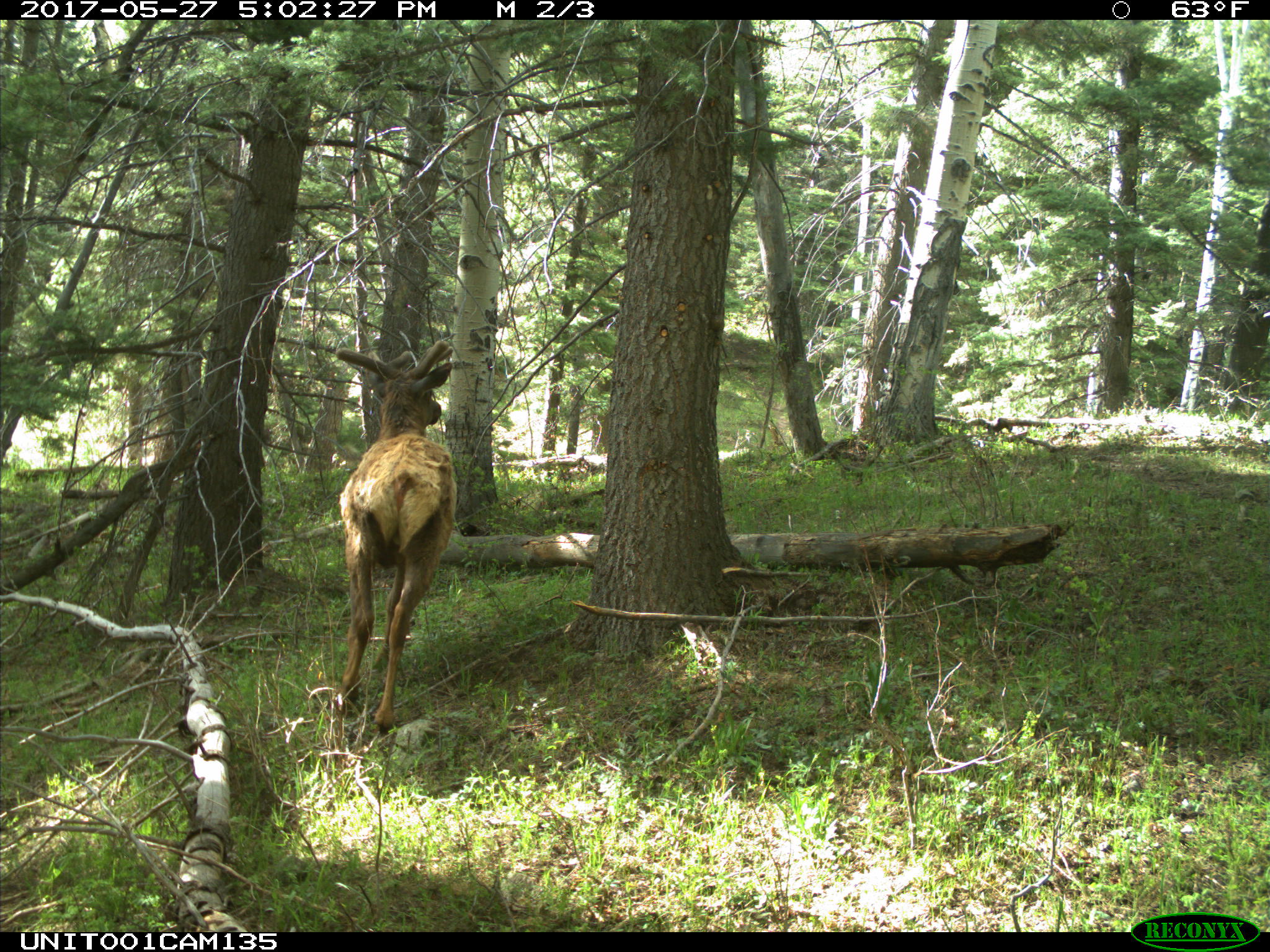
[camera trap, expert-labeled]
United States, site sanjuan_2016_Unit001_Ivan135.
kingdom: Animalia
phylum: Chordata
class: Mammalia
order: Artiodactyla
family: Cervidae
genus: Cervus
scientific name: Cervus elaphus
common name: red deer